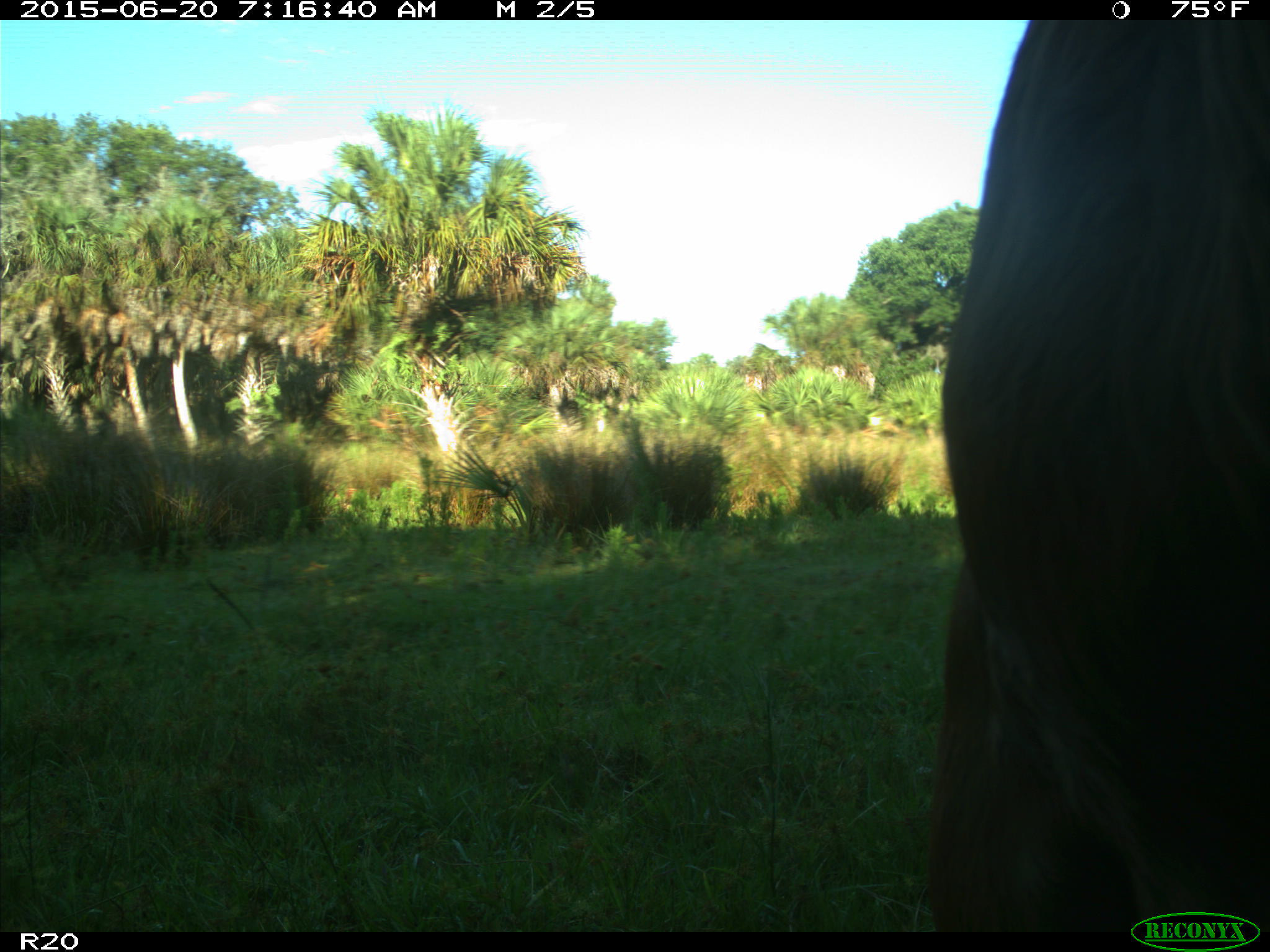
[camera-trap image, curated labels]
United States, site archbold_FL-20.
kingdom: Animalia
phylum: Chordata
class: Mammalia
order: Artiodactyla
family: Bovidae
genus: Bos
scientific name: Bos taurus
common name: domestic cow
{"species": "Bos taurus (domestic cow)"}